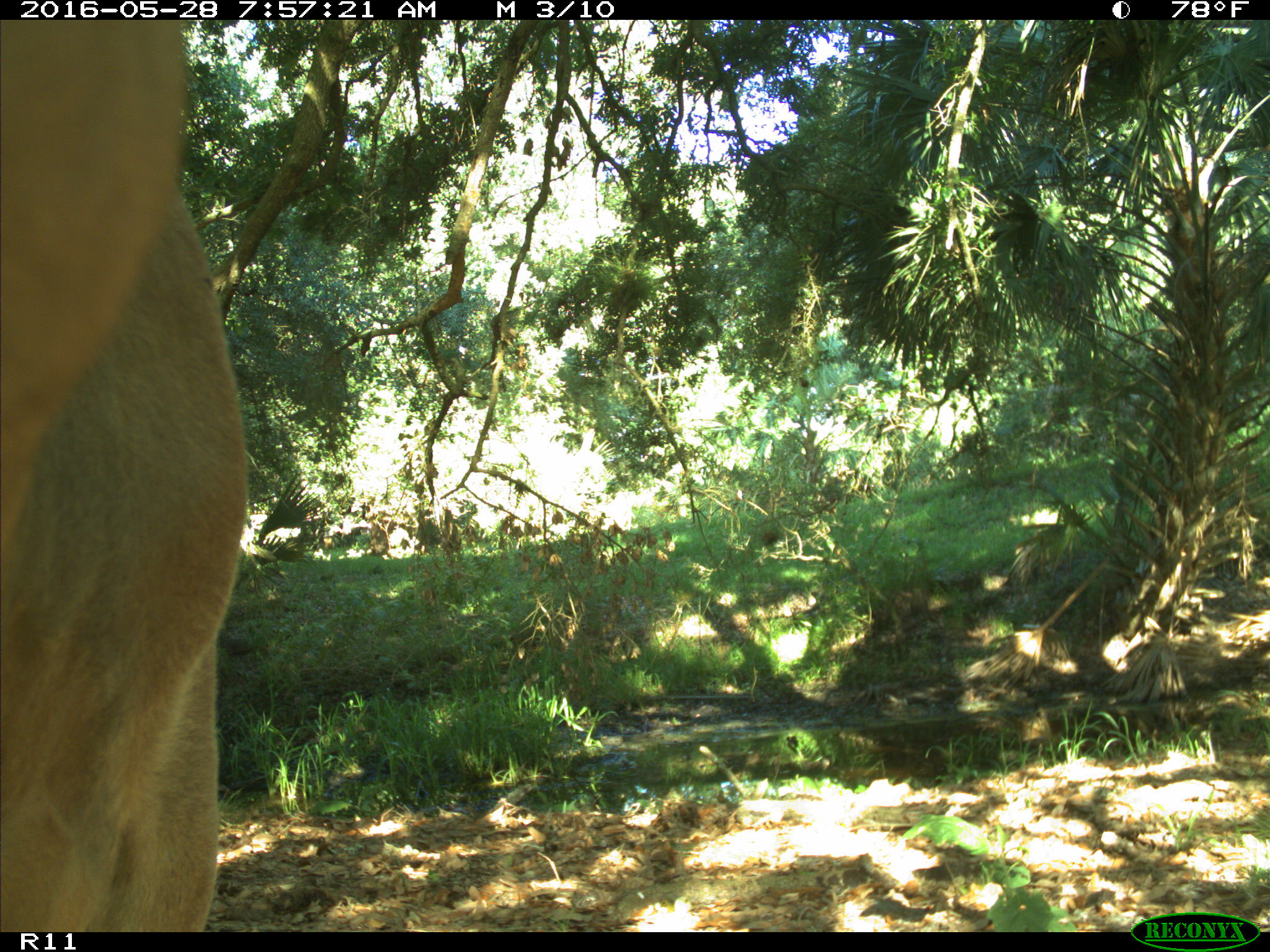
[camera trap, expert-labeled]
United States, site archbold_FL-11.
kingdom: Animalia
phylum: Chordata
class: Mammalia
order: Artiodactyla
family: Bovidae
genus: Bos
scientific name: Bos taurus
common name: domestic cow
Bos taurus (domestic cow).